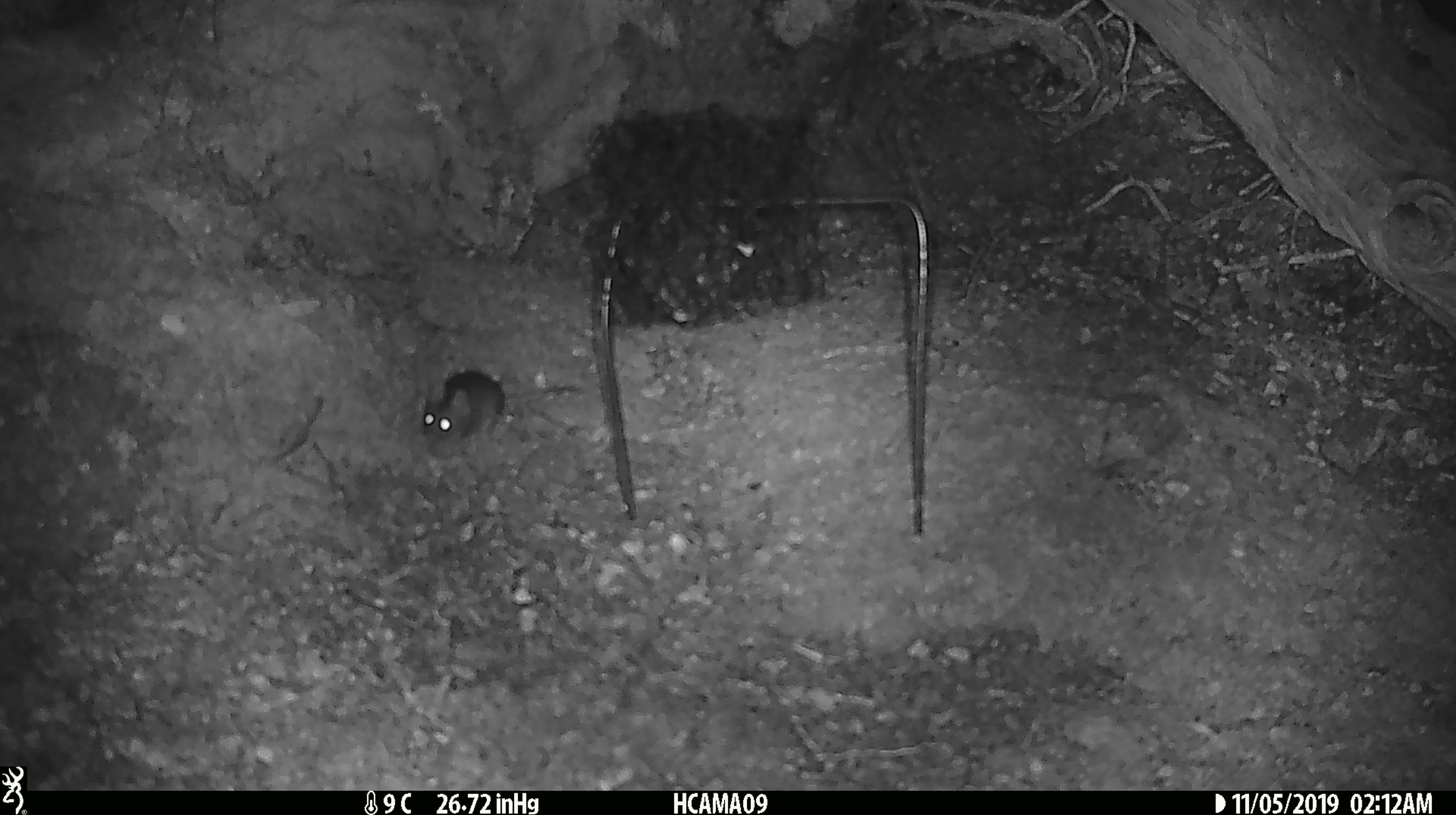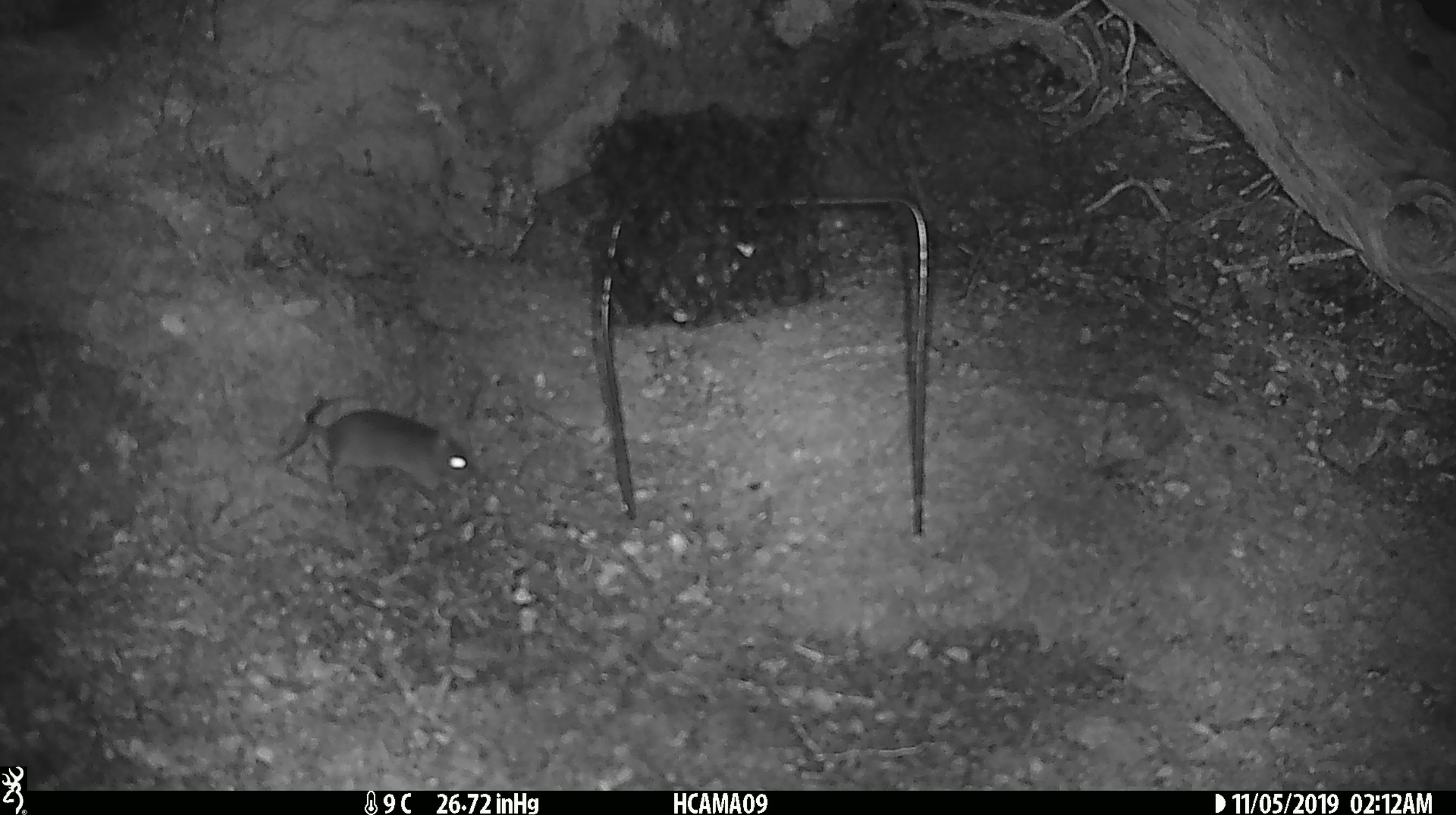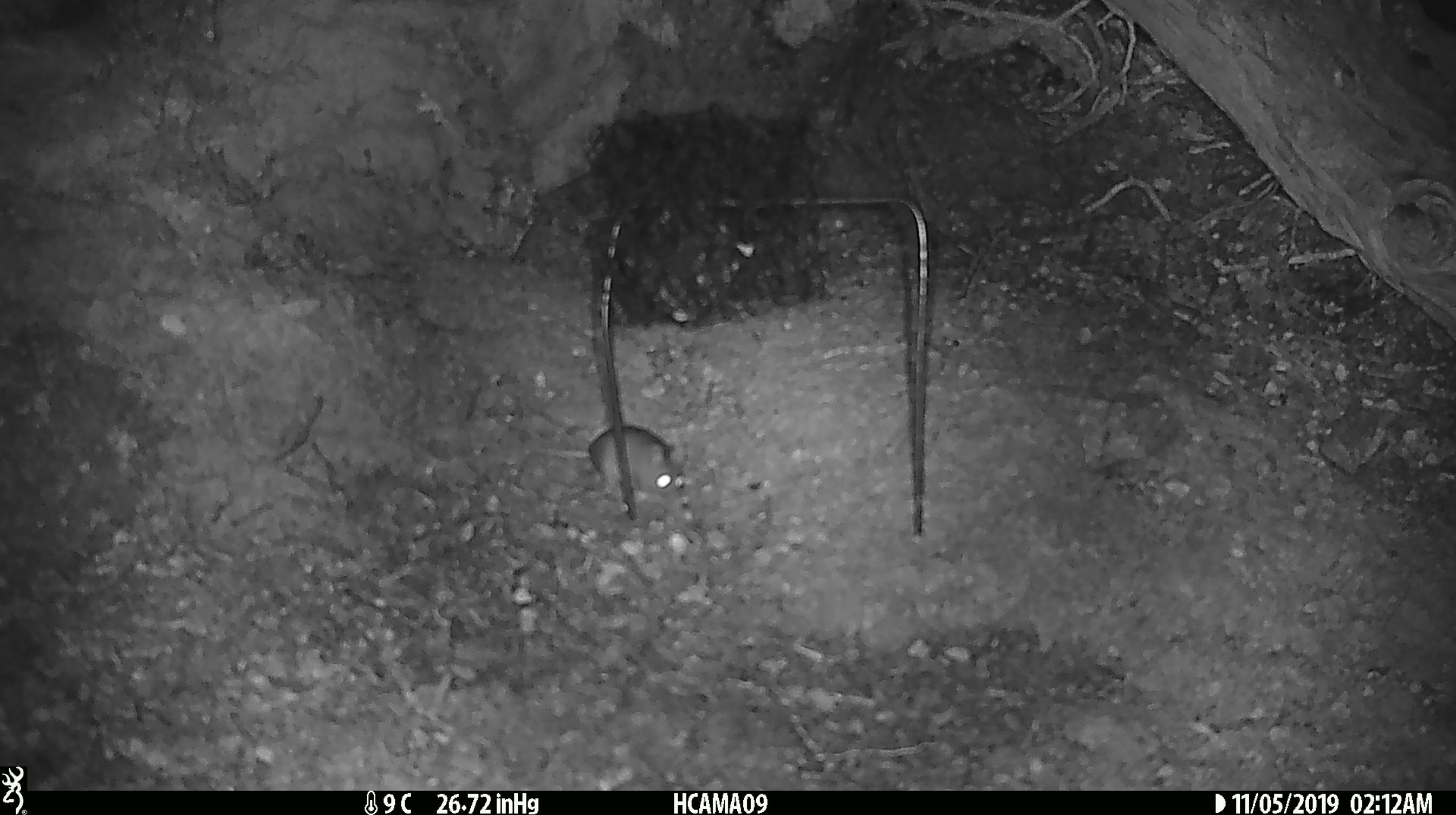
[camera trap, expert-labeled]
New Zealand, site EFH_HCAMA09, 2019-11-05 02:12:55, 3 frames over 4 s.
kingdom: Animalia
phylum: Chordata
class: Mammalia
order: Rodentia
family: Muridae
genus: Mus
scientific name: Mus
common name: mouse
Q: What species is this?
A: Mouse (Mus).